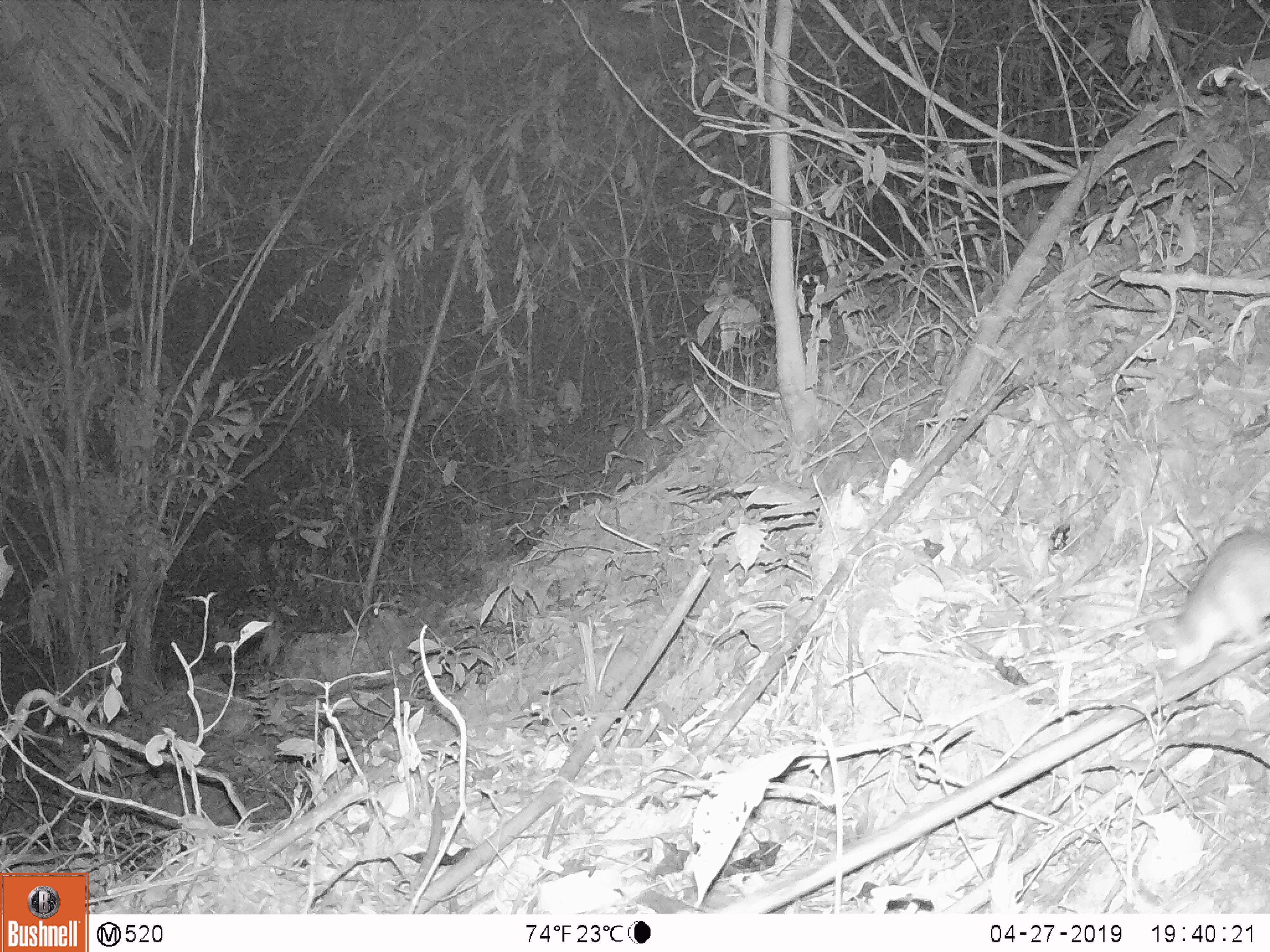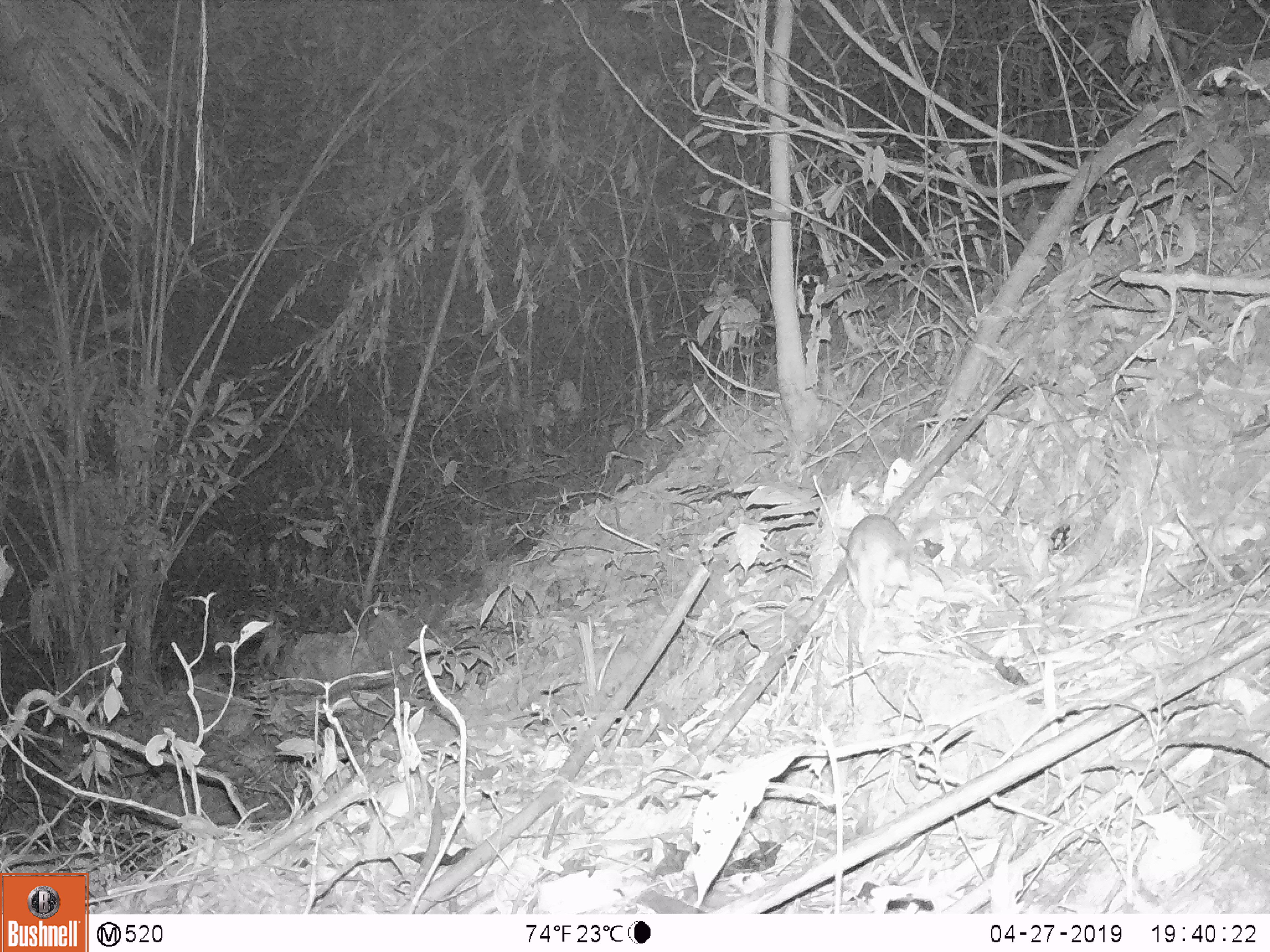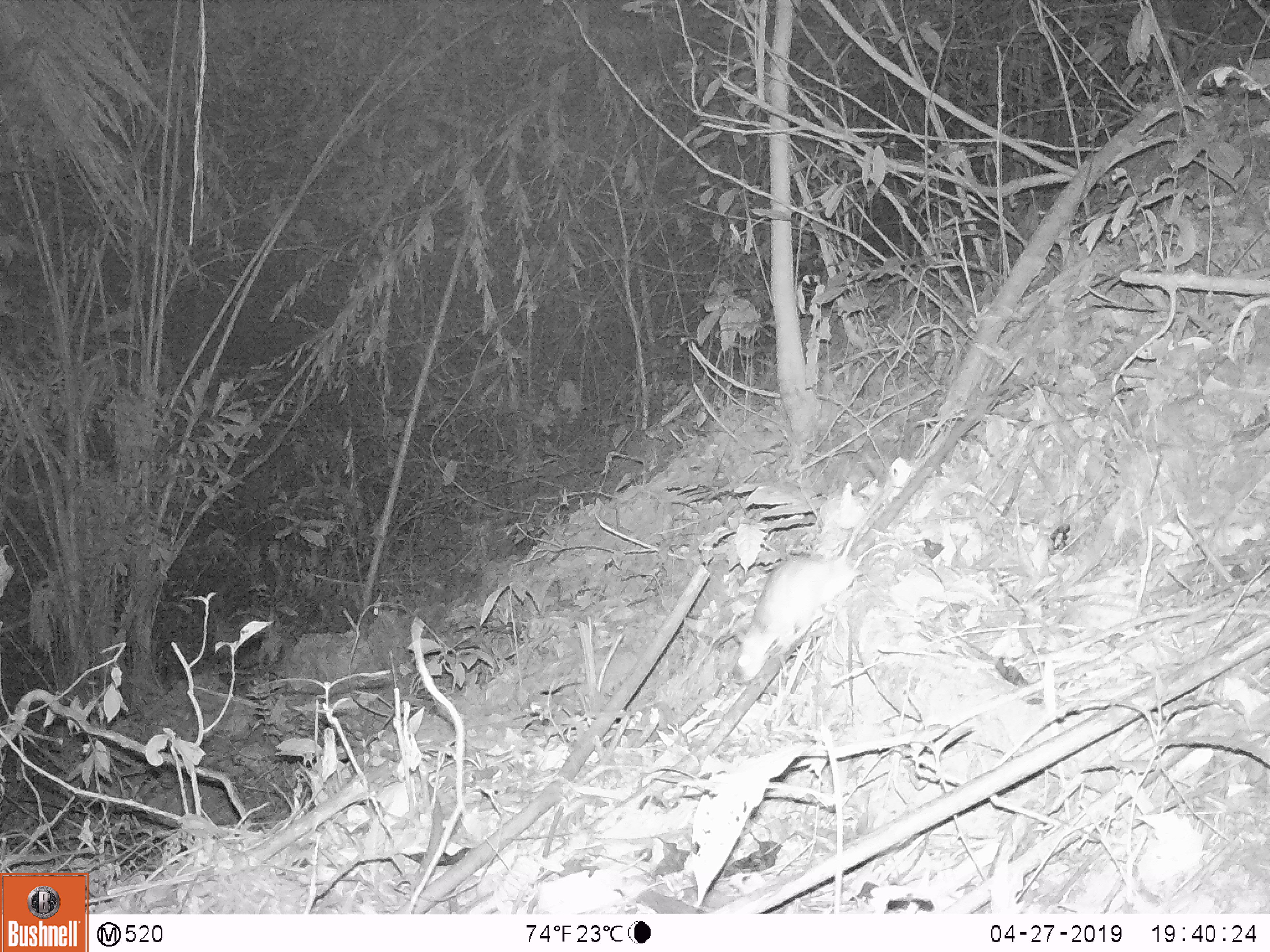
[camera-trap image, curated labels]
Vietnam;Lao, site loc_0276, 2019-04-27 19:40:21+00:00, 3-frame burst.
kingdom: Animalia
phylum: Chordata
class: Mammalia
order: Rodentia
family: Muridae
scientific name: Muridae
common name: old-world mice and rats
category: unidentified murid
Unidentified murid (old-world mice and rats) (Muridae). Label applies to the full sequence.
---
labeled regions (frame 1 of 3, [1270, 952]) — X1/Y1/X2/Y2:
unidentified murid: 1146/527/1269/674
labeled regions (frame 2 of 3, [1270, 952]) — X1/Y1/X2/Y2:
unidentified murid: 837/513/912/611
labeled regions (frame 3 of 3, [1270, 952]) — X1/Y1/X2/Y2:
unidentified murid: 728/469/897/683